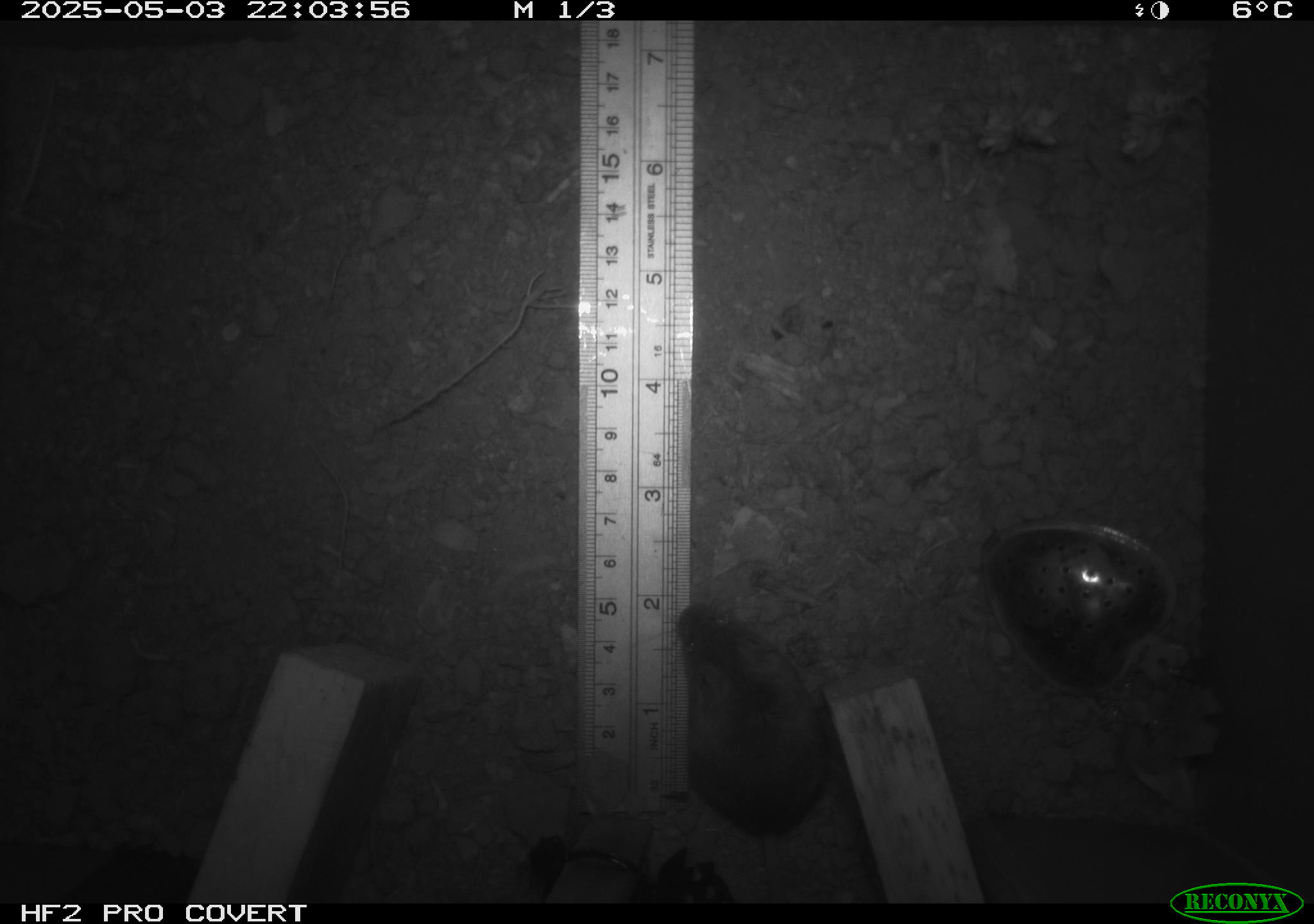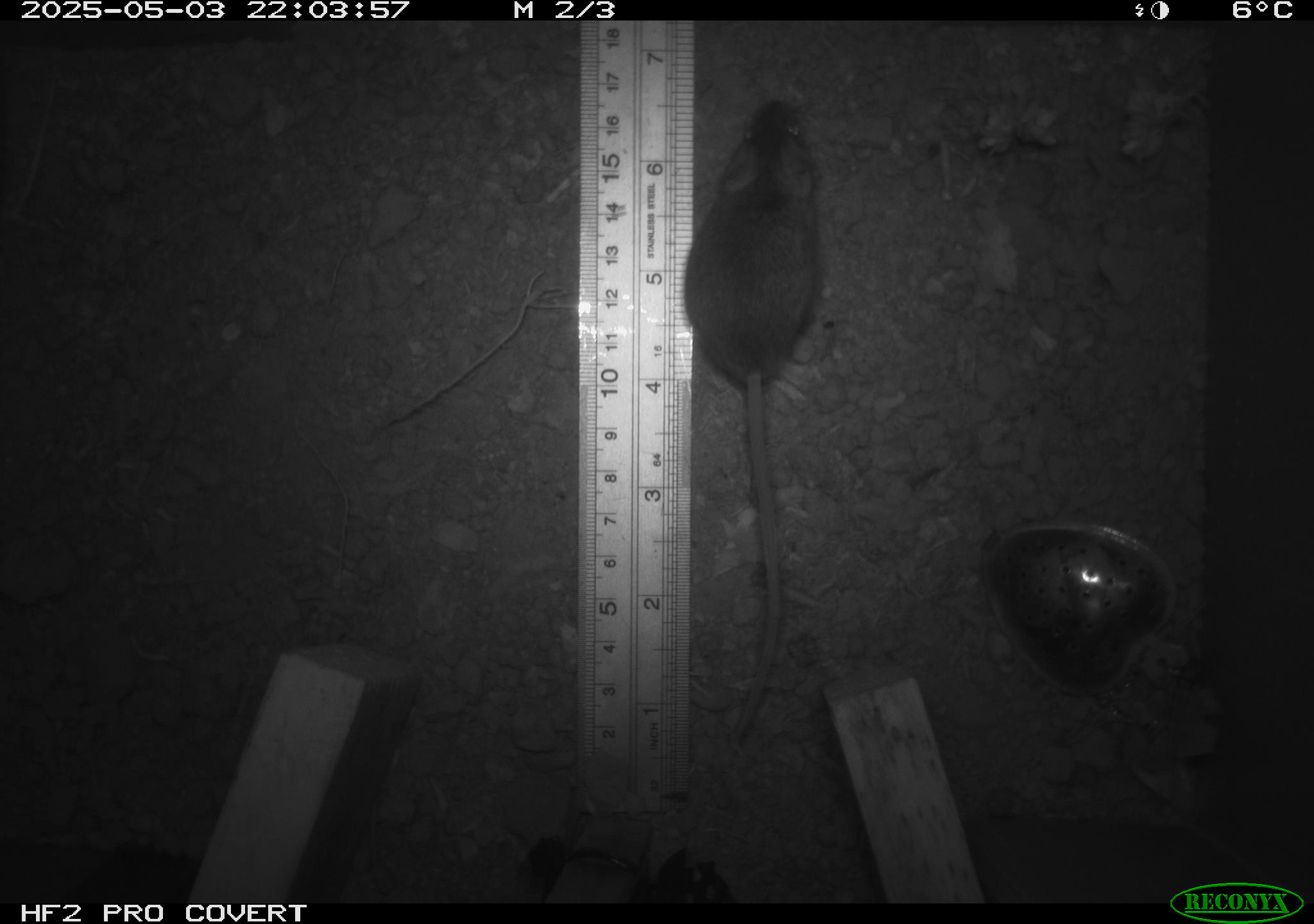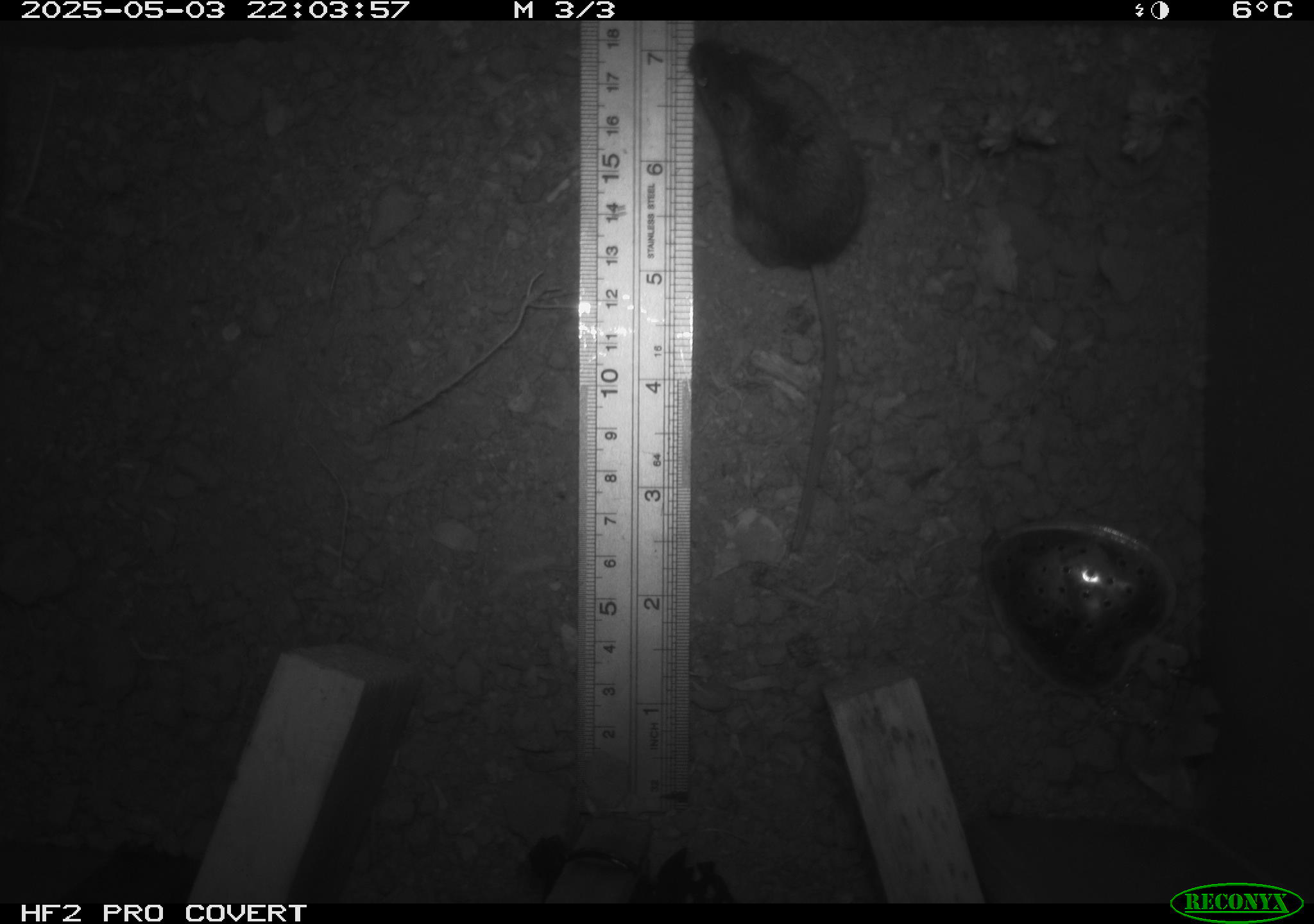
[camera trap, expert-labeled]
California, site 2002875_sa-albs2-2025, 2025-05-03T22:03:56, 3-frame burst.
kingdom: Animalia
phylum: Chordata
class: Mammalia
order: Rodentia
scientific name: Rodentia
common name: mouse species